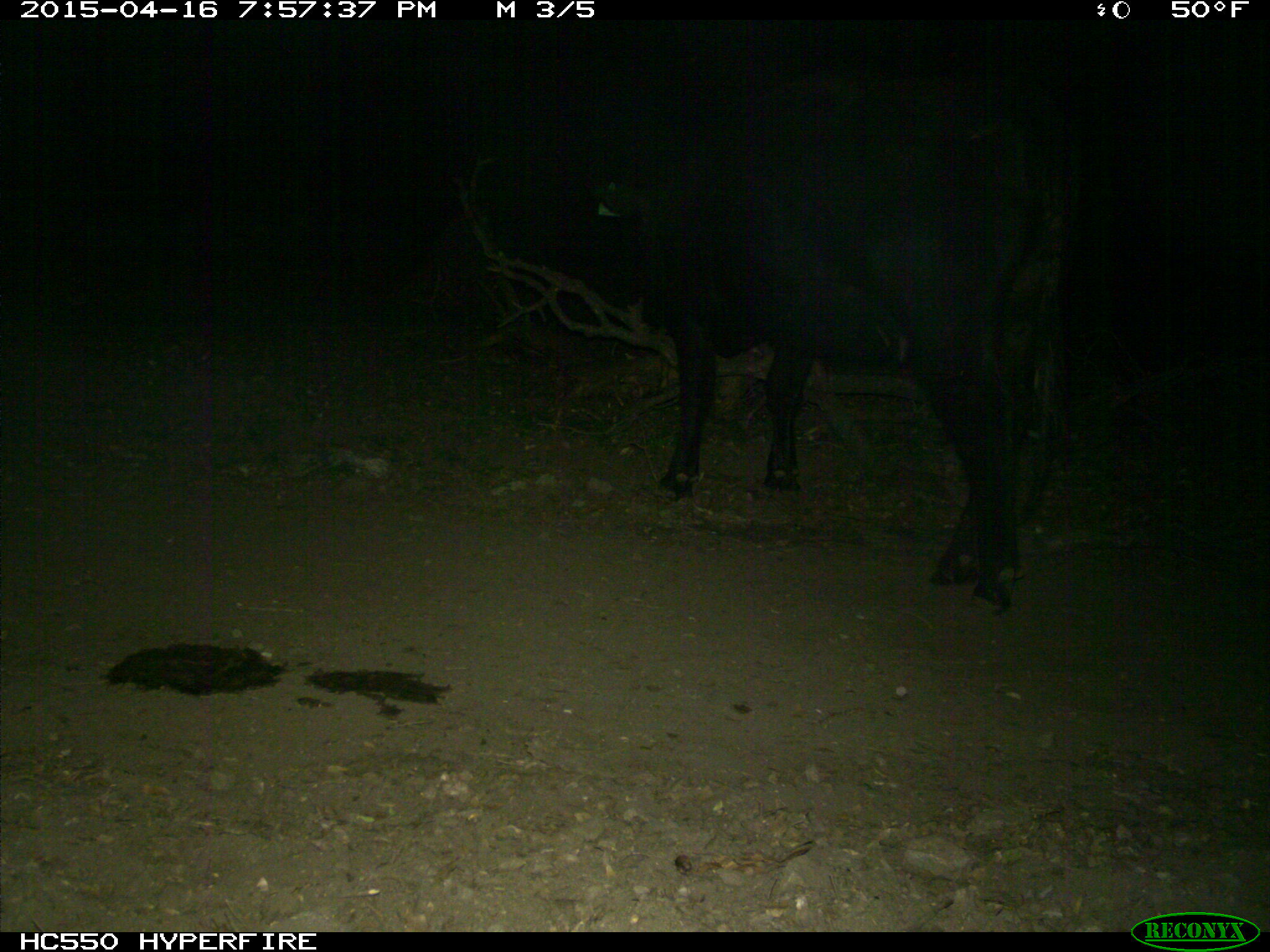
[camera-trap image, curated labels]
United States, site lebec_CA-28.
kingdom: Animalia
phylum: Chordata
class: Mammalia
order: Artiodactyla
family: Bovidae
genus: Bos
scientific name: Bos taurus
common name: domestic cow